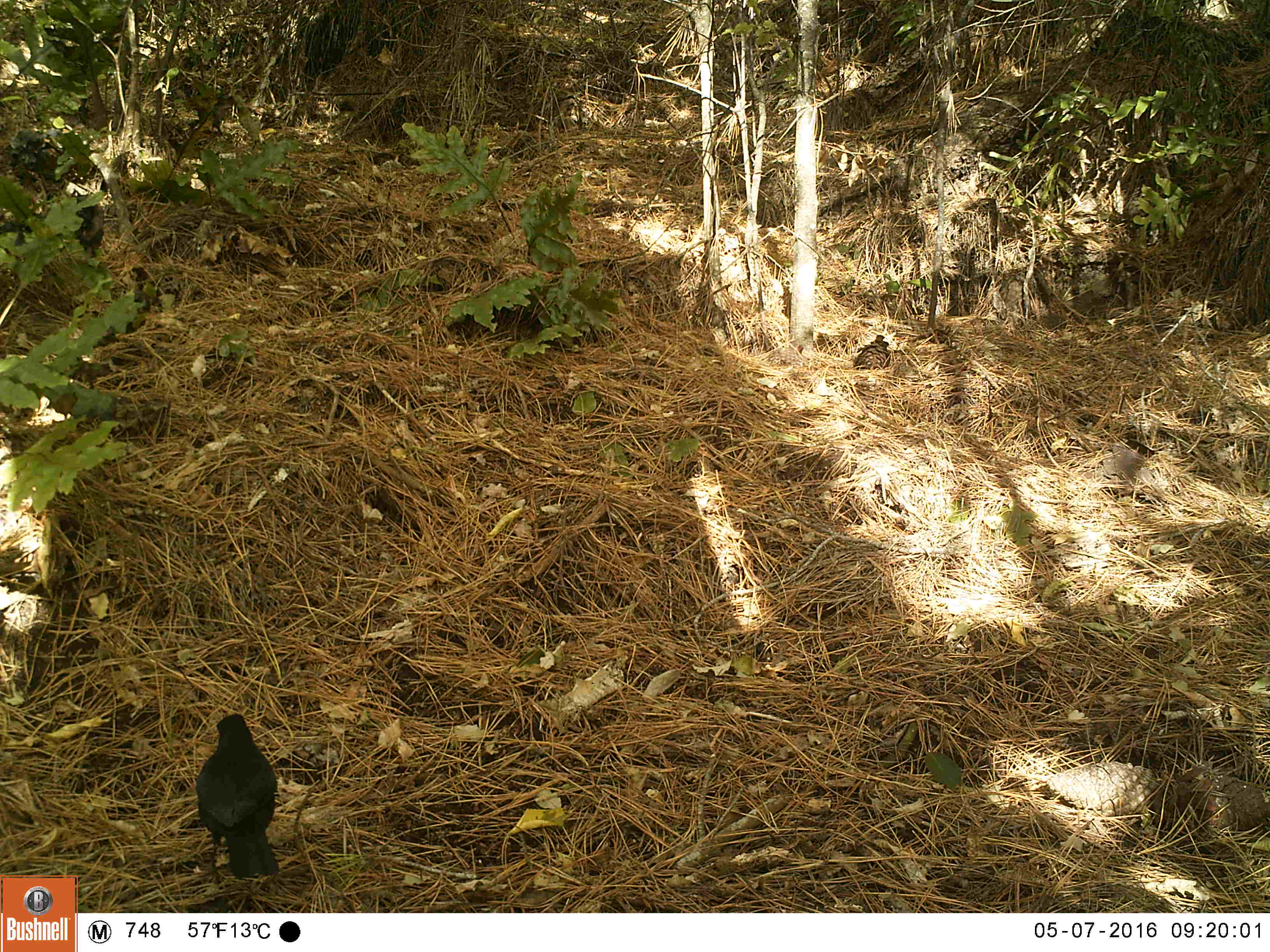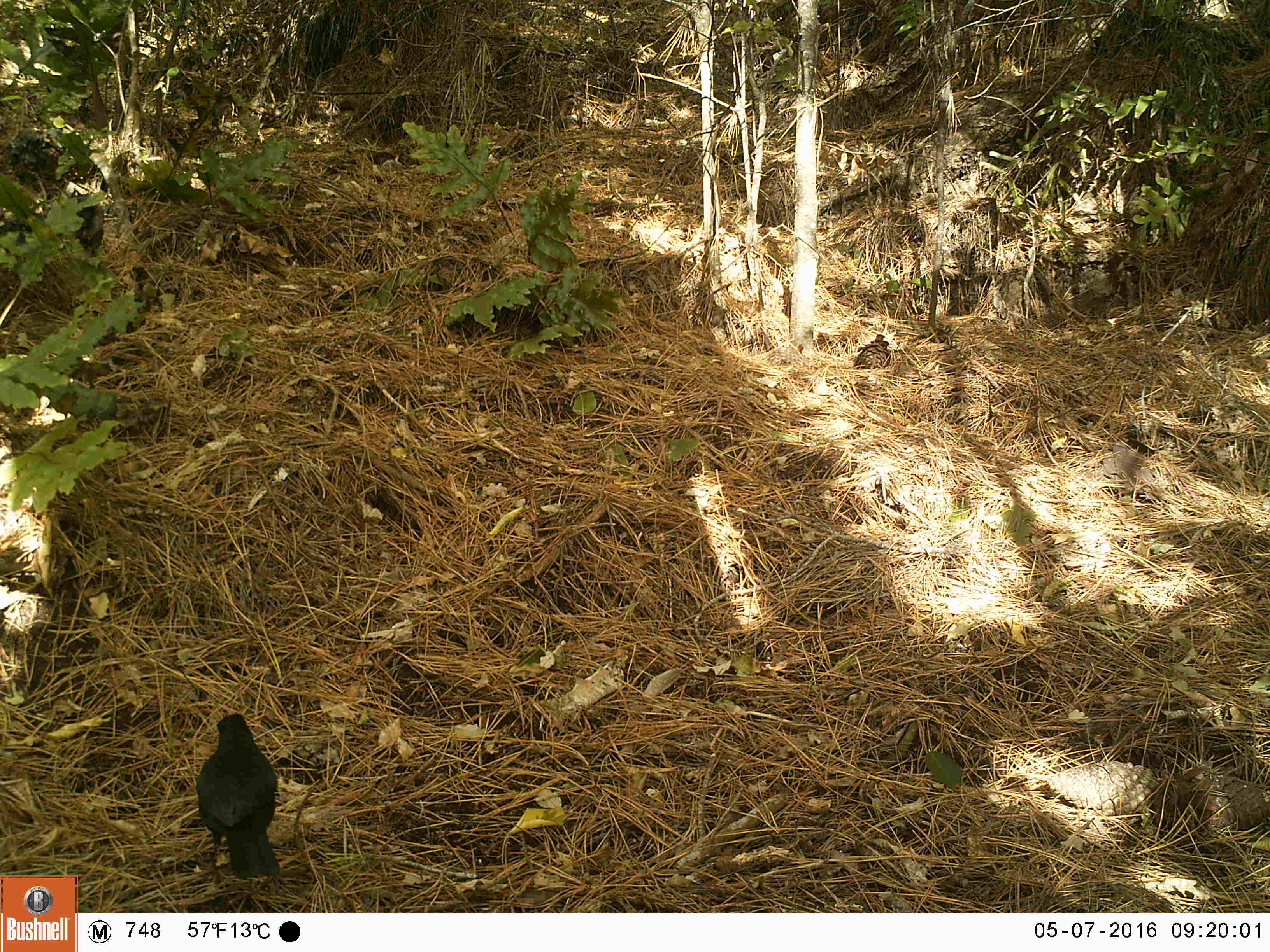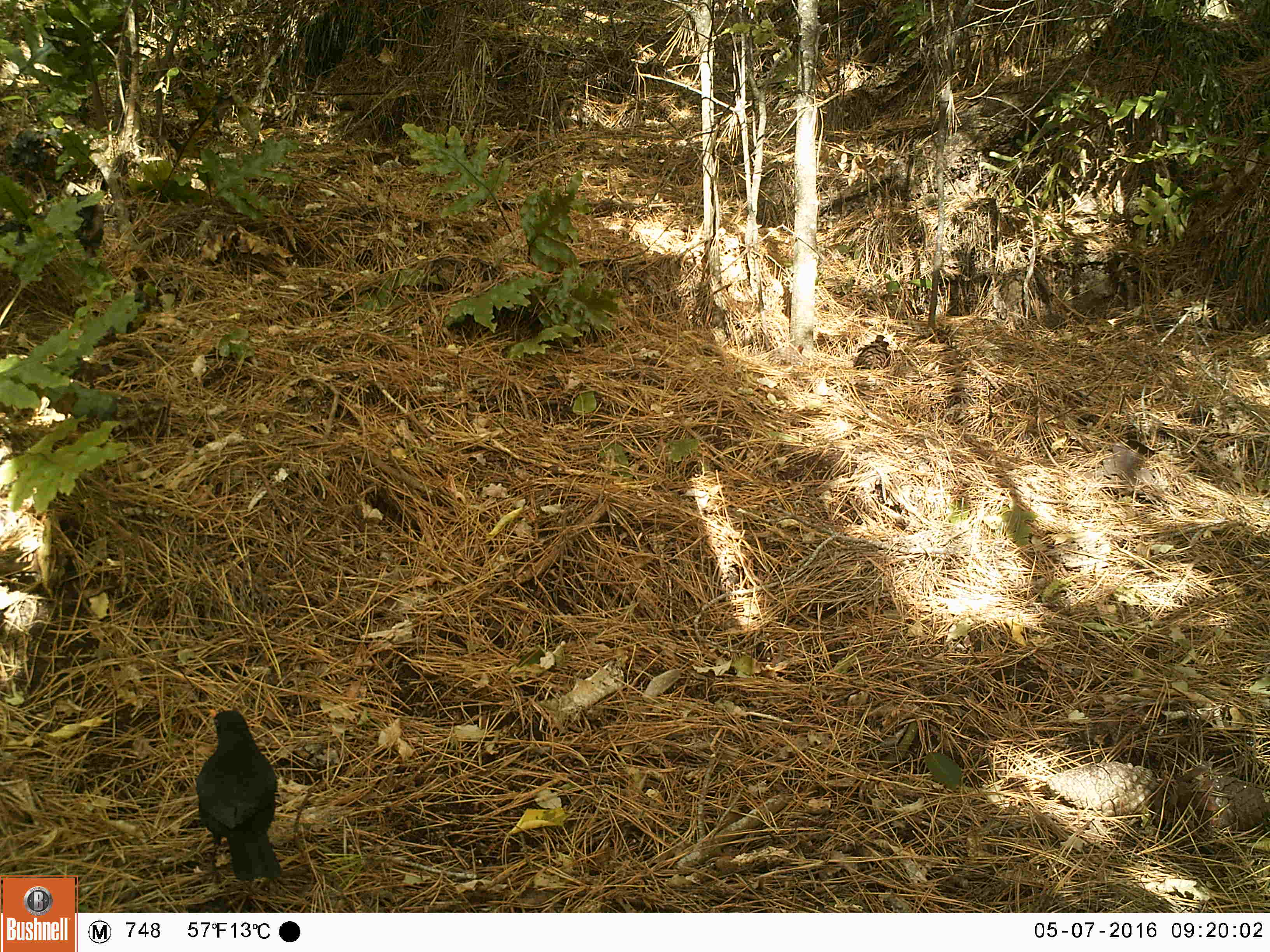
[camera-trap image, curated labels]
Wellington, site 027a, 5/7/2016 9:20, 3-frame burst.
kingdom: Animalia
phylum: Chordata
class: Aves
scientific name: Aves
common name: bird